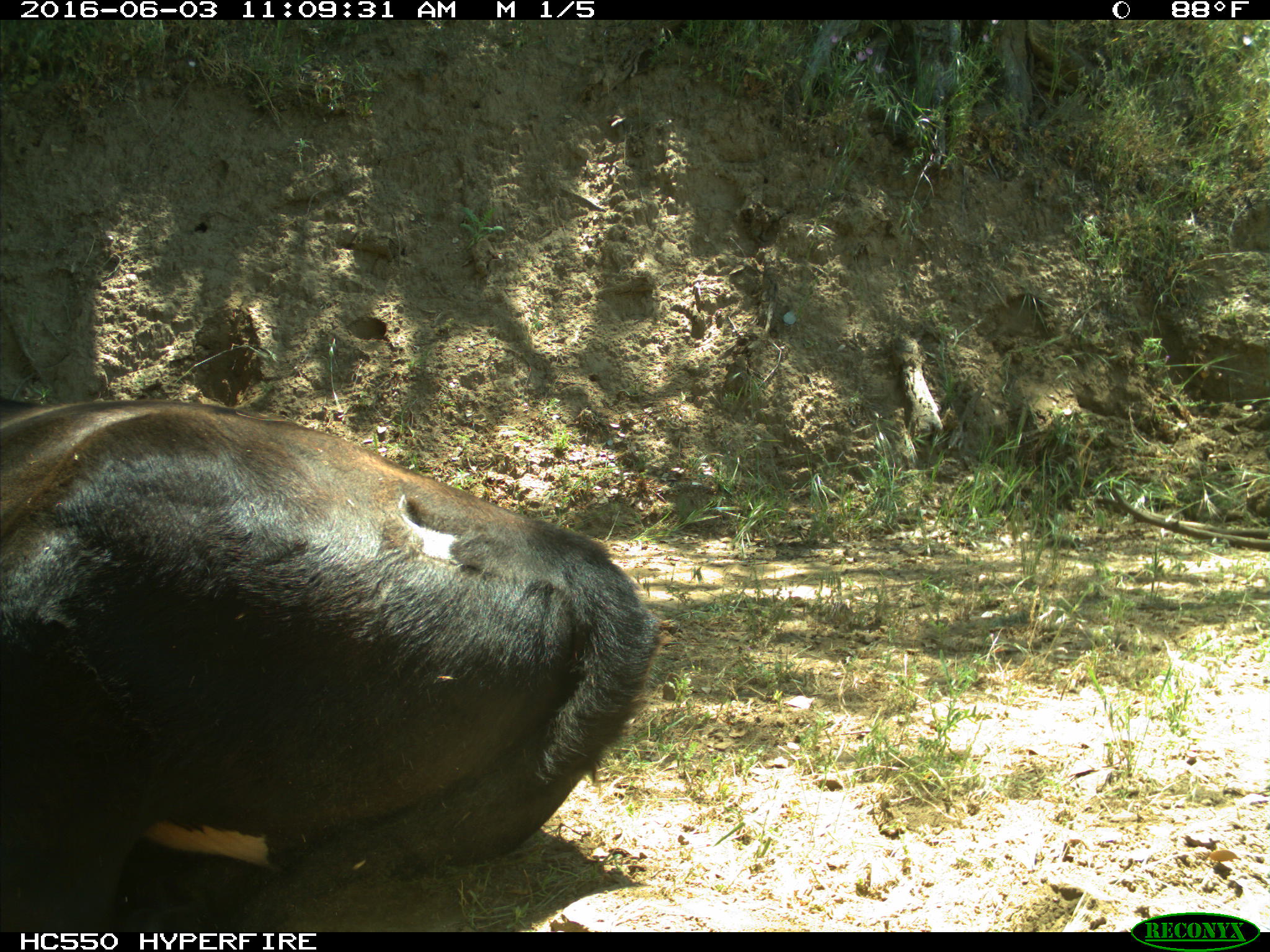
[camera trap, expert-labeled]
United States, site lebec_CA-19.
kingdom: Animalia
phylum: Chordata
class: Mammalia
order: Artiodactyla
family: Bovidae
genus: Bos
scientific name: Bos taurus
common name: domestic cow